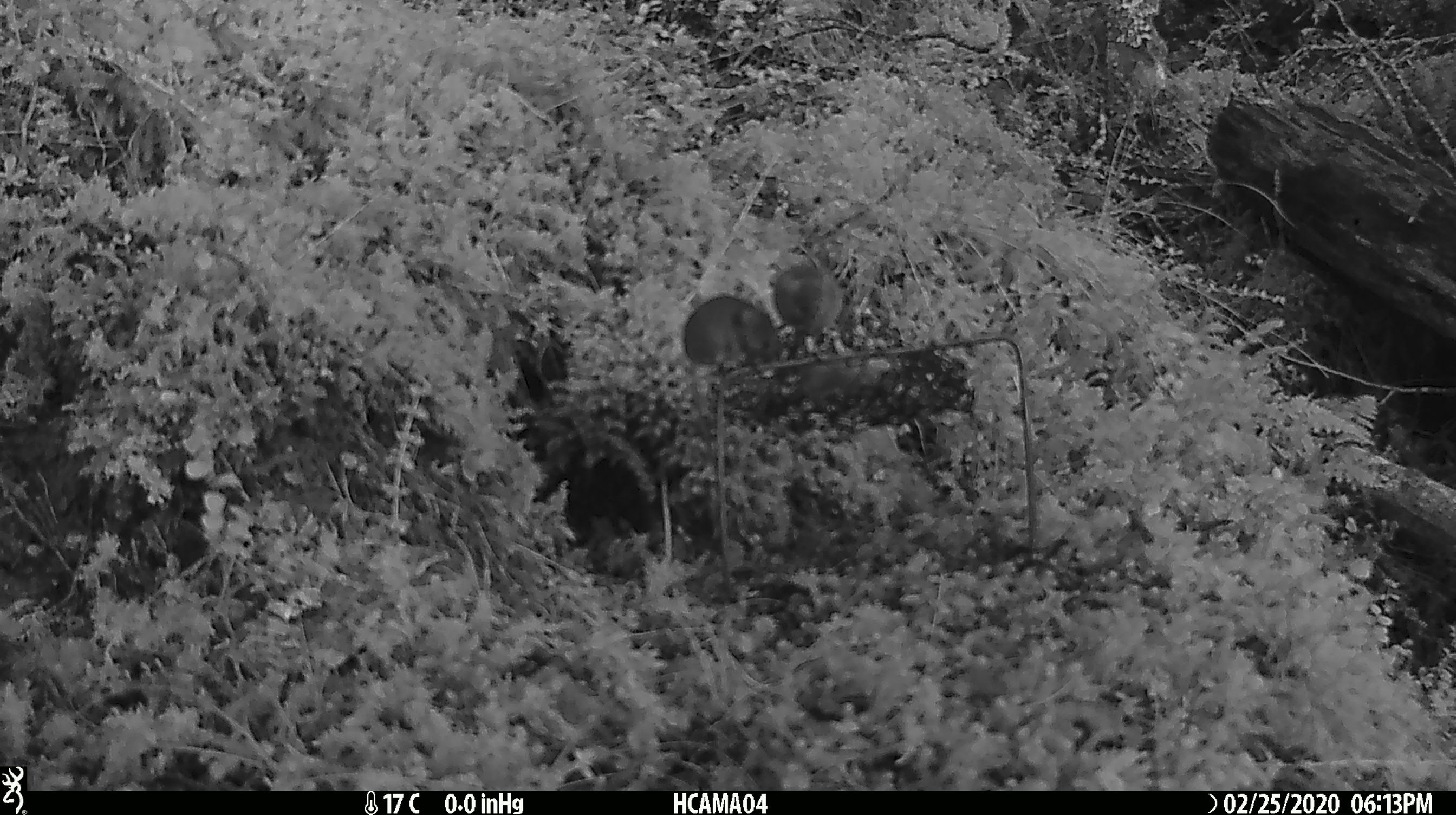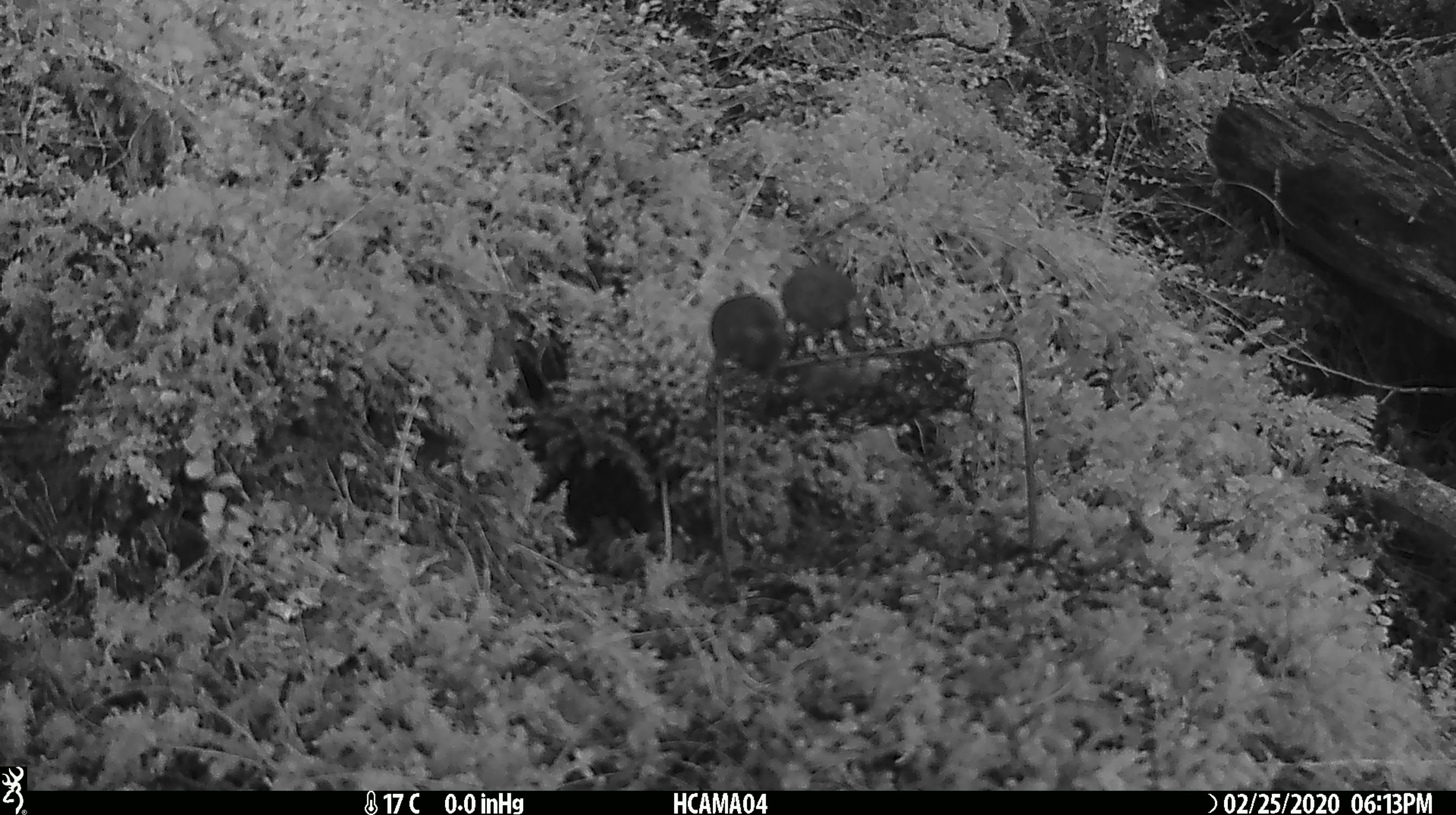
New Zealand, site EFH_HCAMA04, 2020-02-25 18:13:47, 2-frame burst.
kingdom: Animalia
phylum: Chordata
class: Mammalia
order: Rodentia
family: Muridae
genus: Mus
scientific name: Mus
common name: mouse